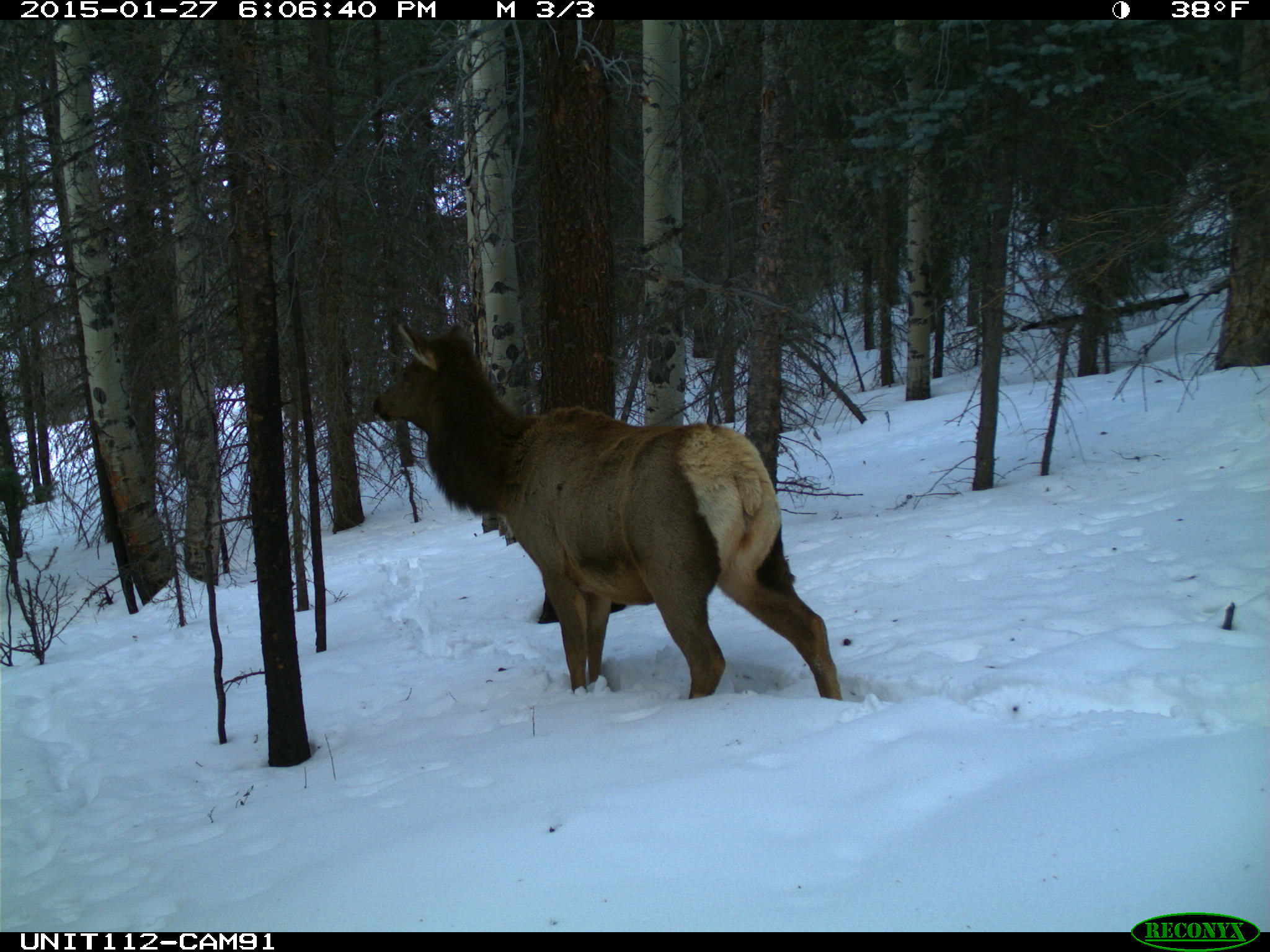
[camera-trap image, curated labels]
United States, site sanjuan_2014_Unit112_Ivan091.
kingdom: Animalia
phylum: Chordata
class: Mammalia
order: Artiodactyla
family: Cervidae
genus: Cervus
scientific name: Cervus elaphus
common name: red deer